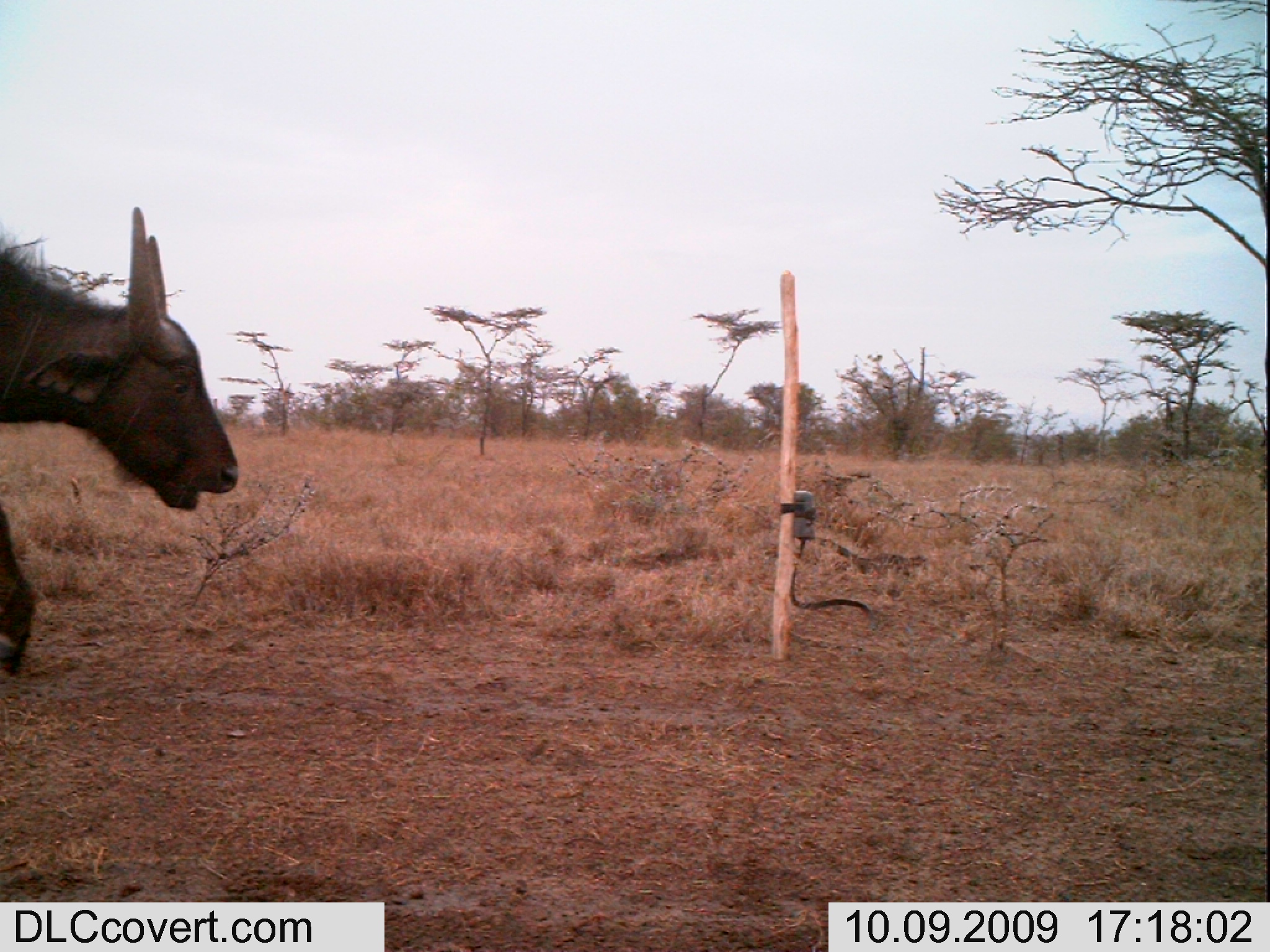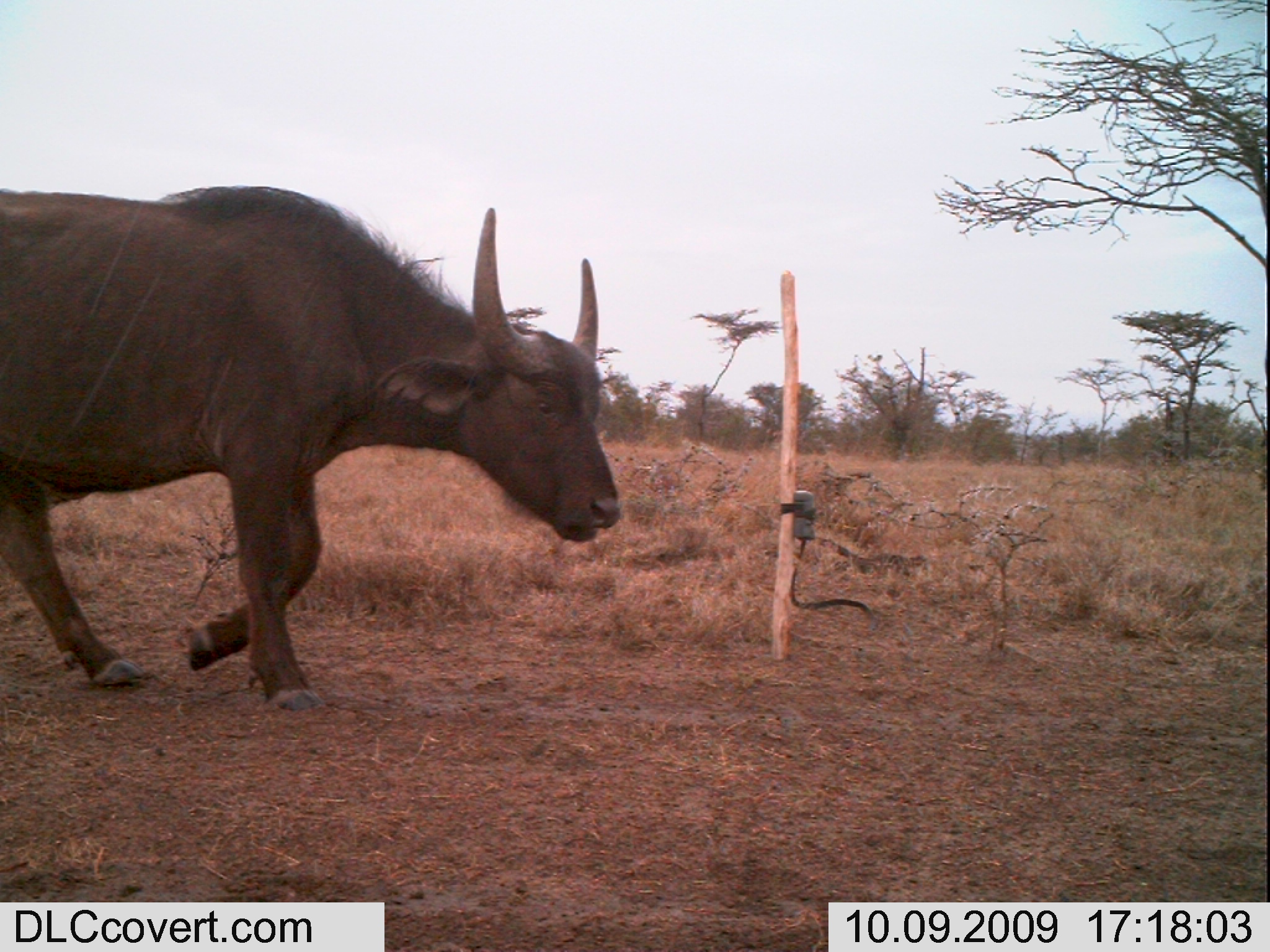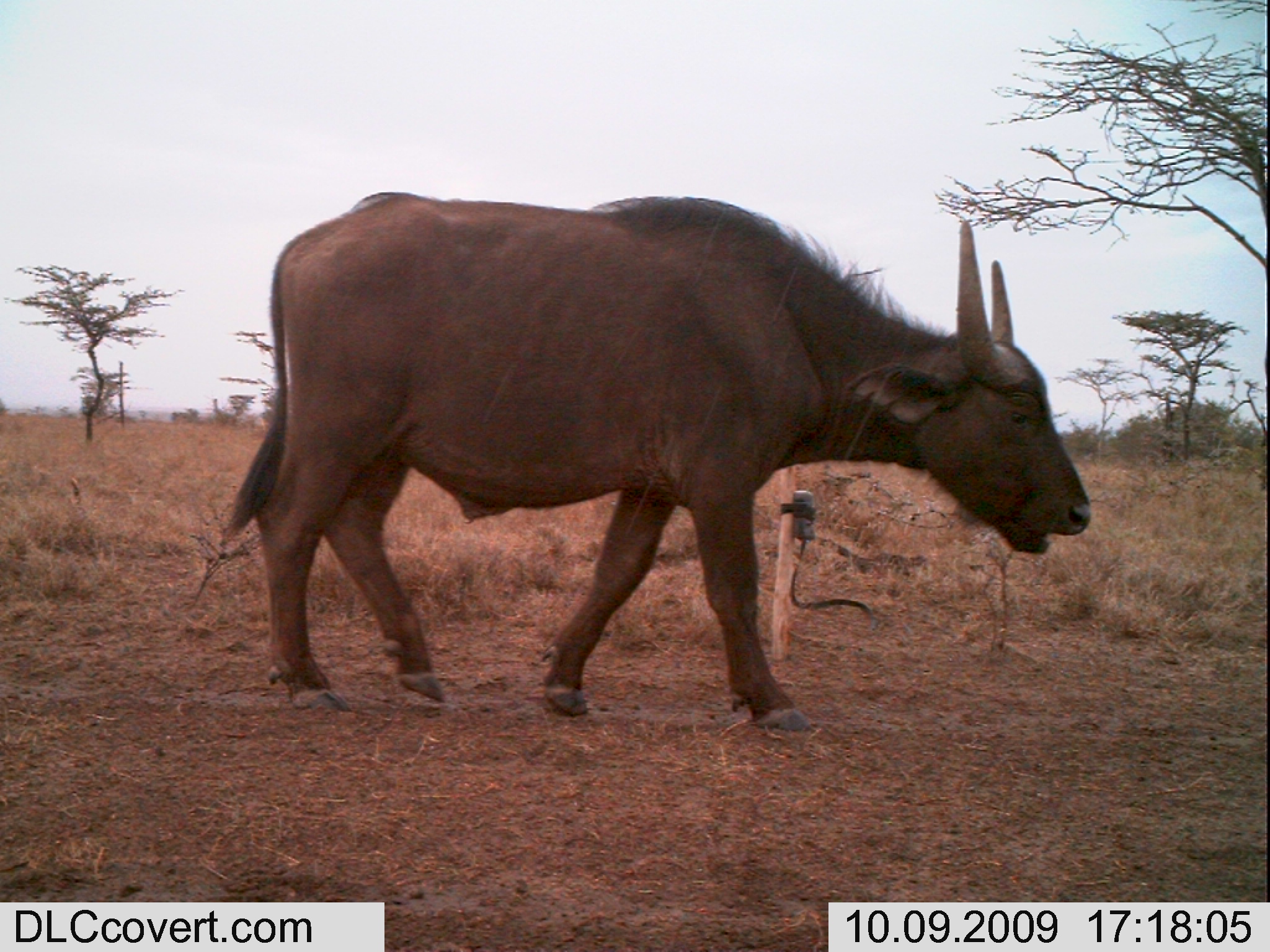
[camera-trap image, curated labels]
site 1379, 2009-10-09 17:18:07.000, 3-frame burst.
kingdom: Animalia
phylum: Chordata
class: Mammalia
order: Artiodactyla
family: Bovidae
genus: Syncerus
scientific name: Syncerus caffer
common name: african buffalo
Syncerus caffer (african buffalo), count 1.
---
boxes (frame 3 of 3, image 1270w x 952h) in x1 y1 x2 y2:
syncerus caffer: 213 187 1092 734